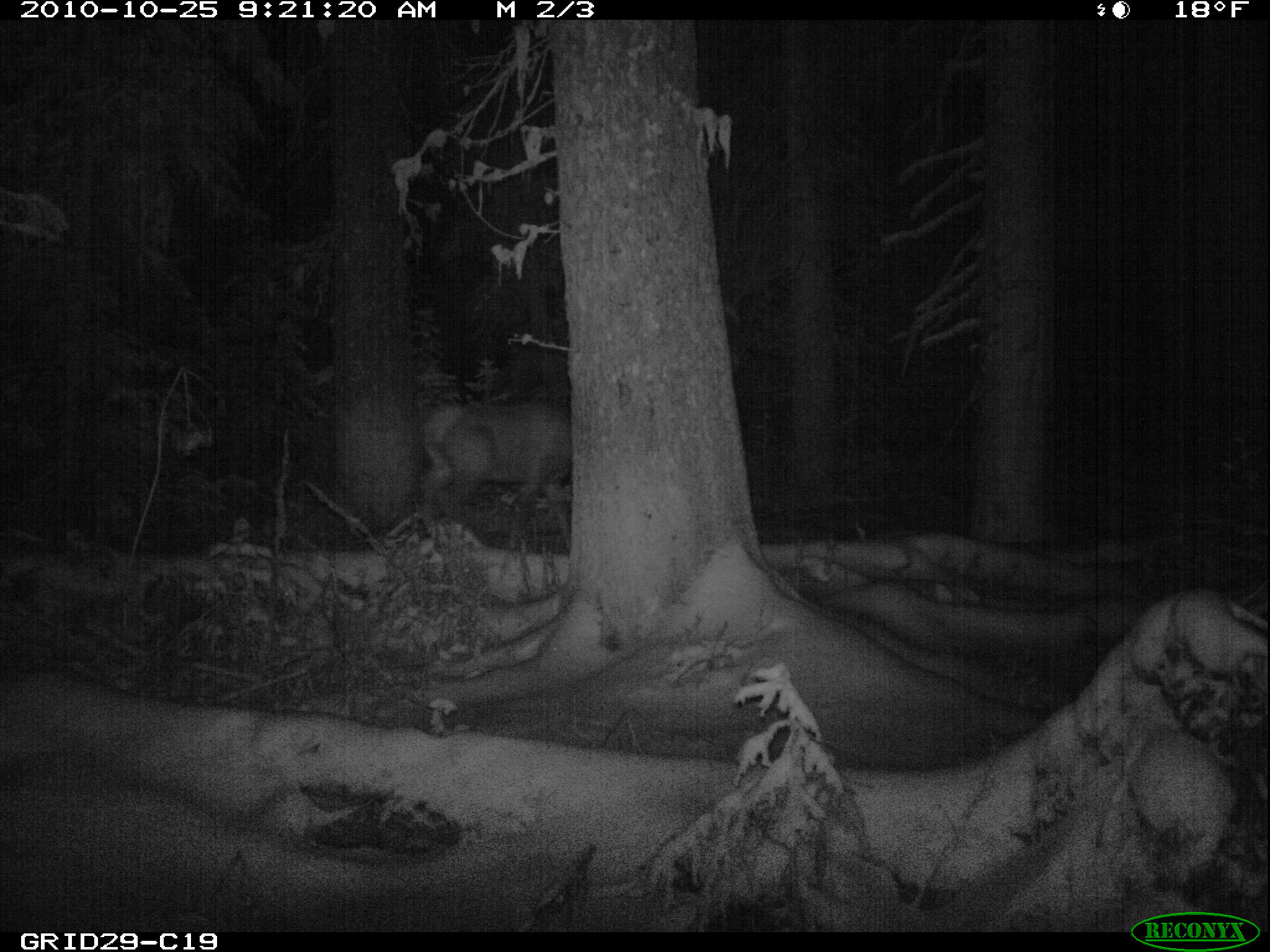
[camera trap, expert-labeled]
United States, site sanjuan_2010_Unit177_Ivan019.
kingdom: Animalia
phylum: Chordata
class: Mammalia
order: Artiodactyla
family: Cervidae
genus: Cervus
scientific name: Cervus elaphus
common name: red deer